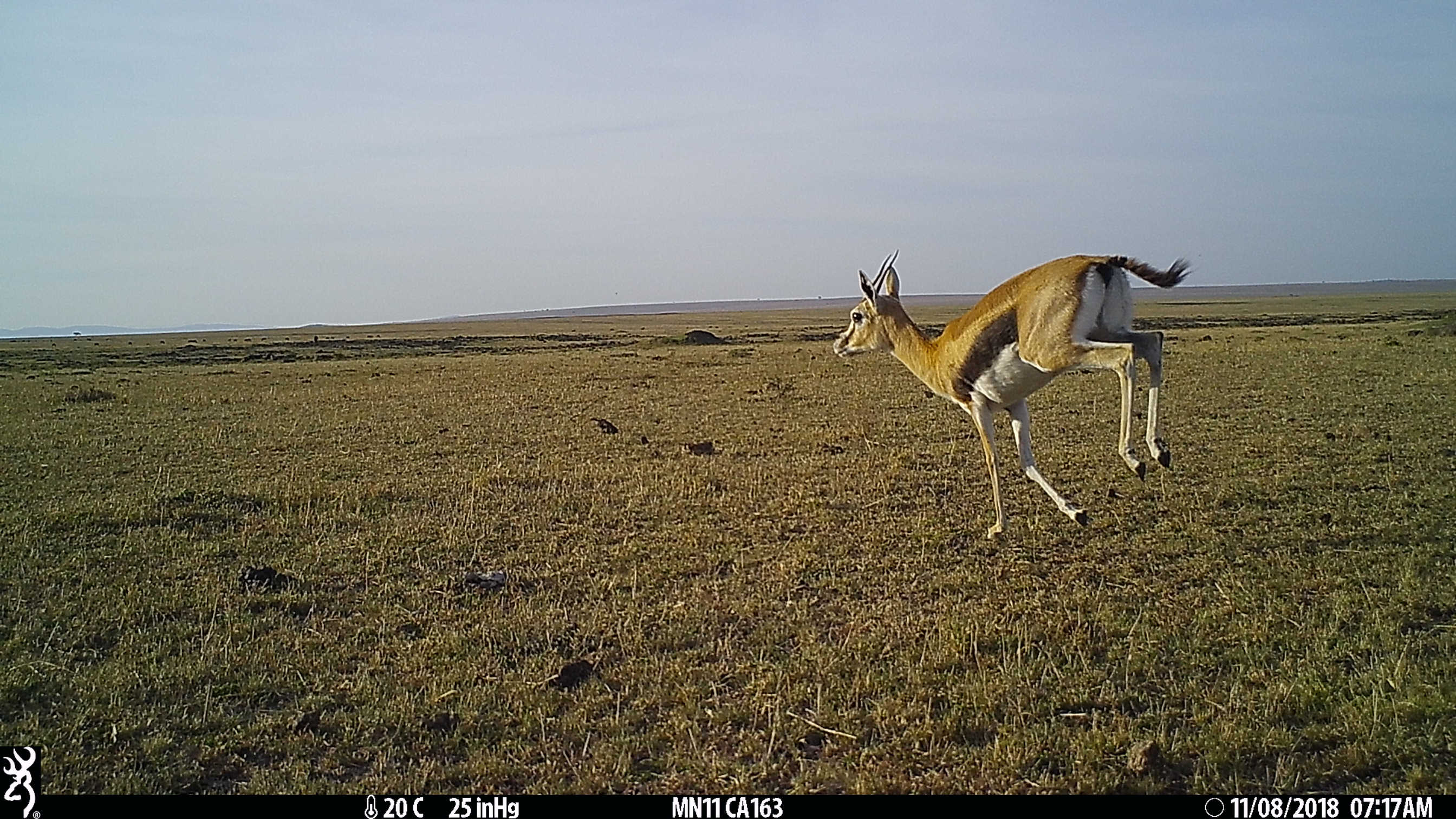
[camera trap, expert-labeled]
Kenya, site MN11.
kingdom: Animalia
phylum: Chordata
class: Mammalia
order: Artiodactyla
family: Bovidae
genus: Eudorcas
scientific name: Eudorcas thomsonii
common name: thomon's gazelle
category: gazelle thomsons